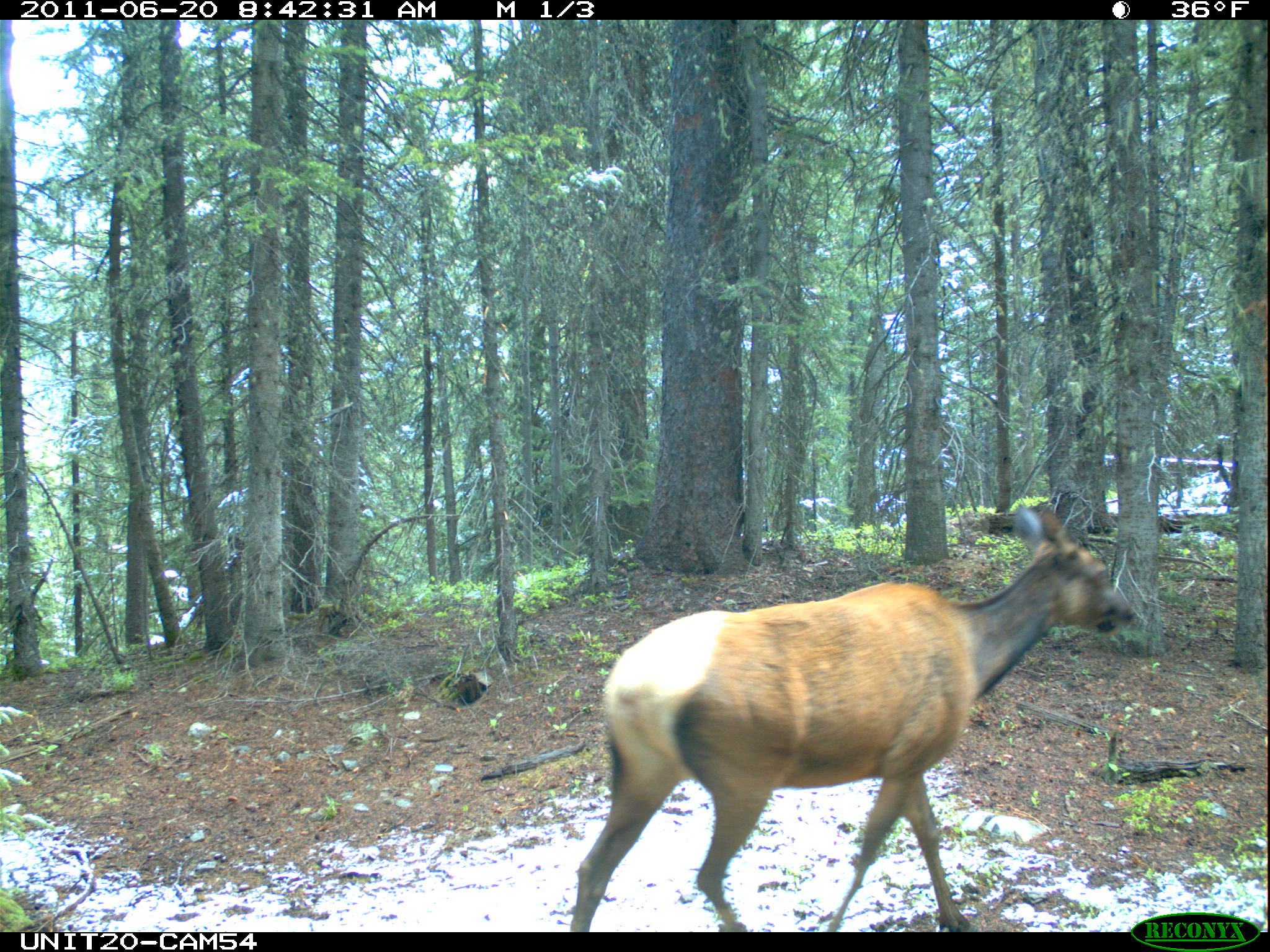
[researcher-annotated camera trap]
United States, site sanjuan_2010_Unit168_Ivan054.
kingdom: Animalia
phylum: Chordata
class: Mammalia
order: Artiodactyla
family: Cervidae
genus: Cervus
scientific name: Cervus elaphus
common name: red deer